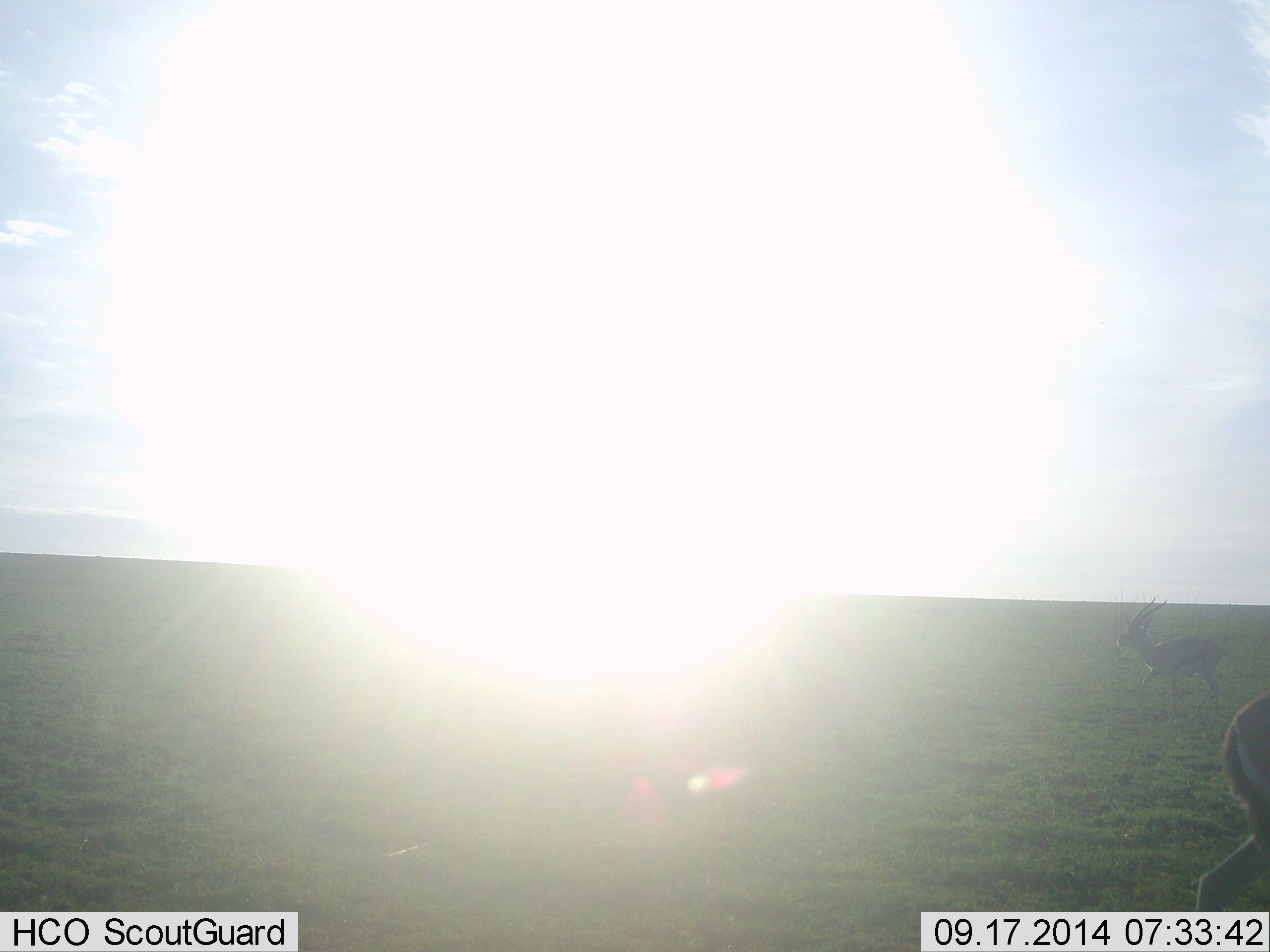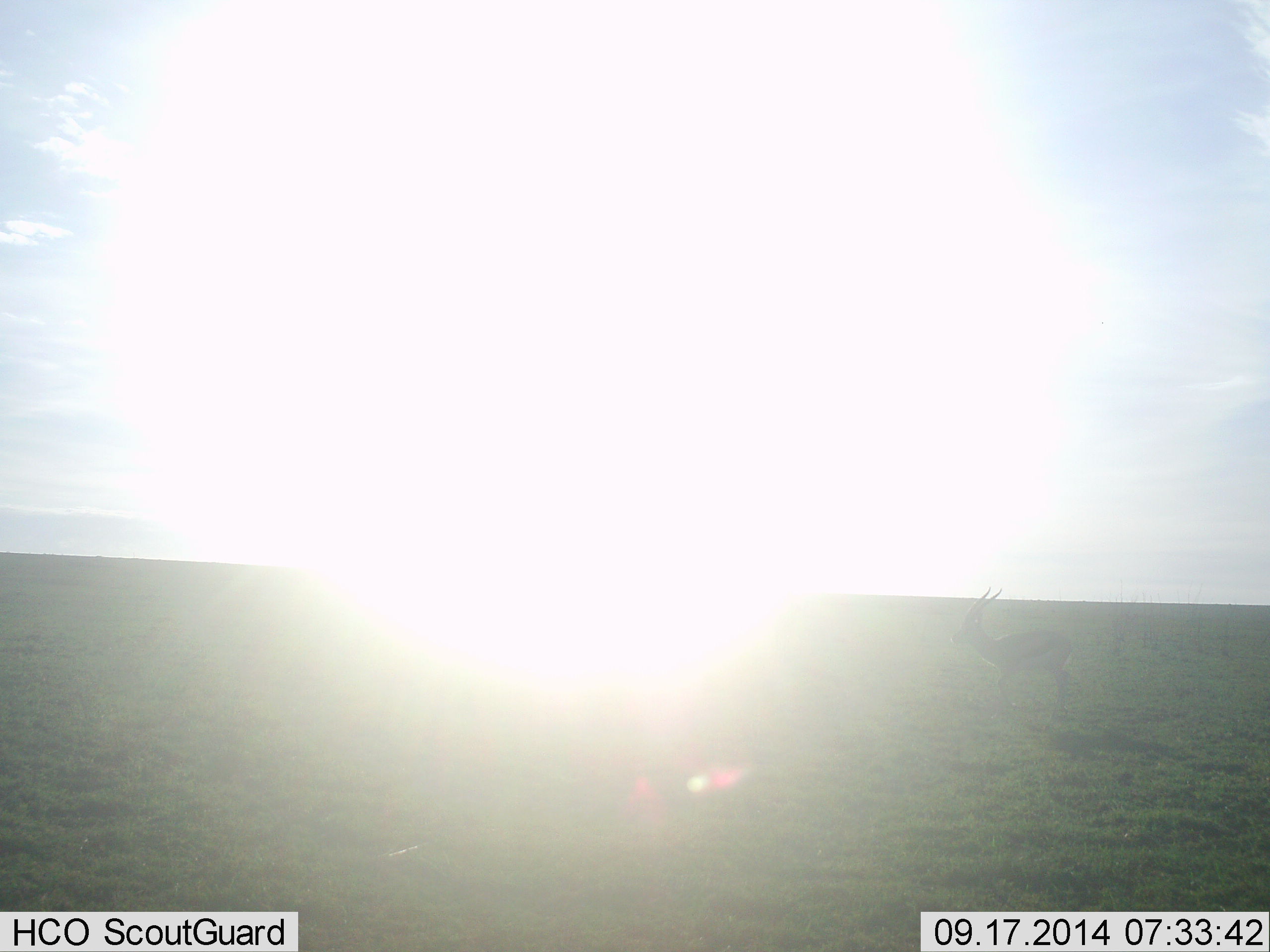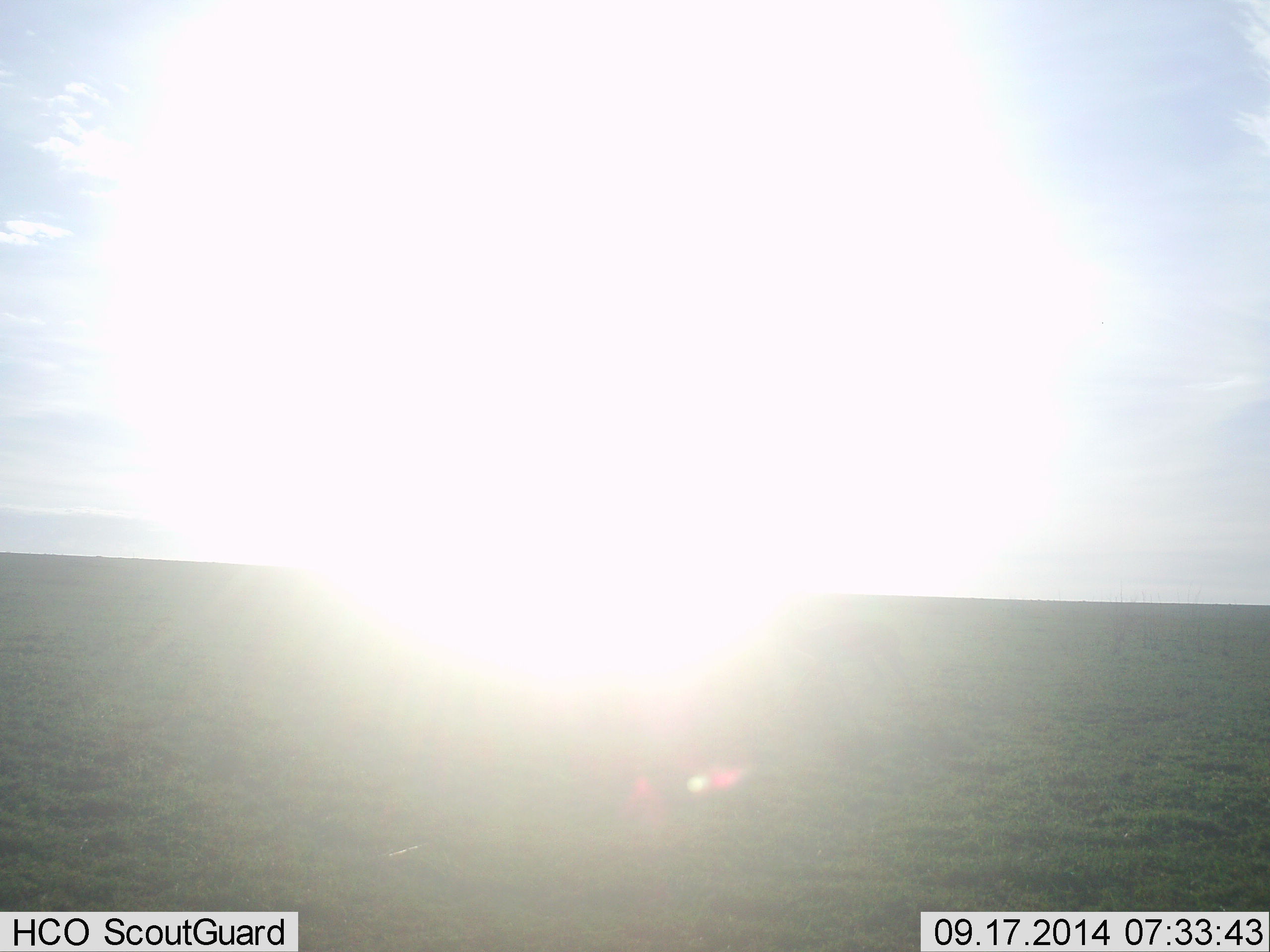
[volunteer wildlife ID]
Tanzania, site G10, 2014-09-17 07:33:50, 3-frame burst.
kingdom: Animalia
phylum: Chordata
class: Mammalia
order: Artiodactyla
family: Bovidae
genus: Eudorcas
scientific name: Eudorcas thomsonii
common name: thomson's gazelle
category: gazellethomsons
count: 2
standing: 0%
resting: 0%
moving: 100%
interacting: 0%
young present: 0%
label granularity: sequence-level